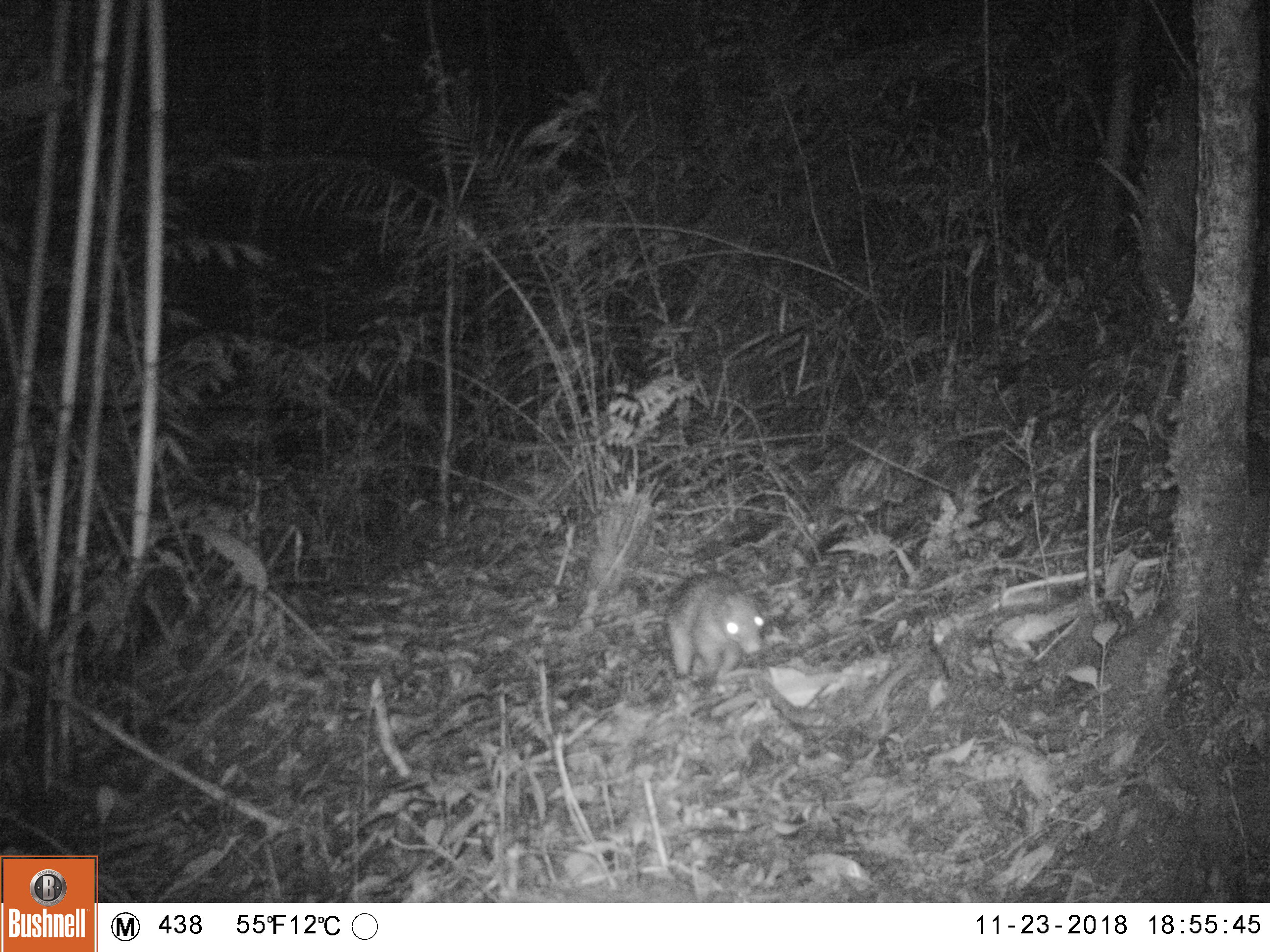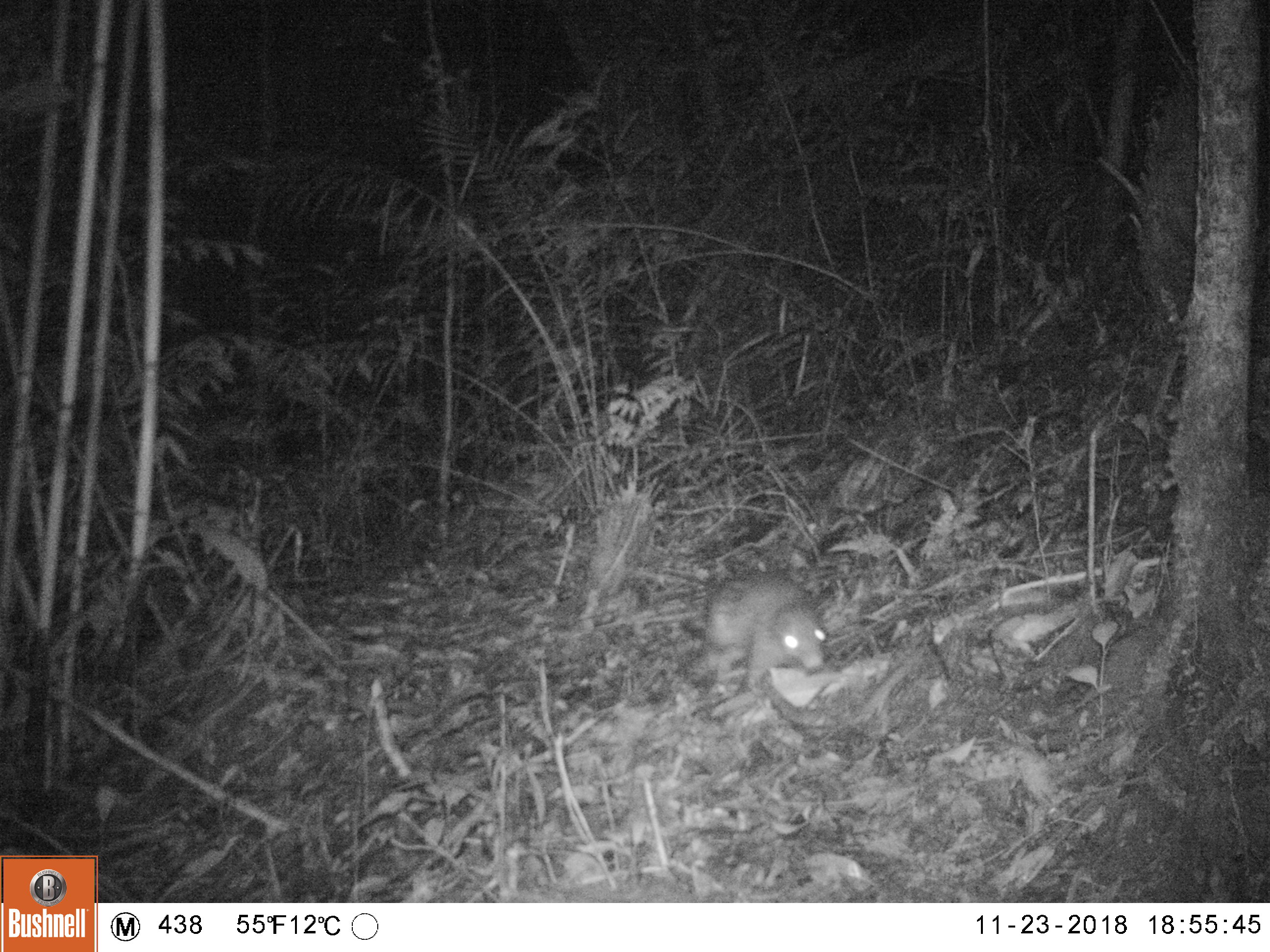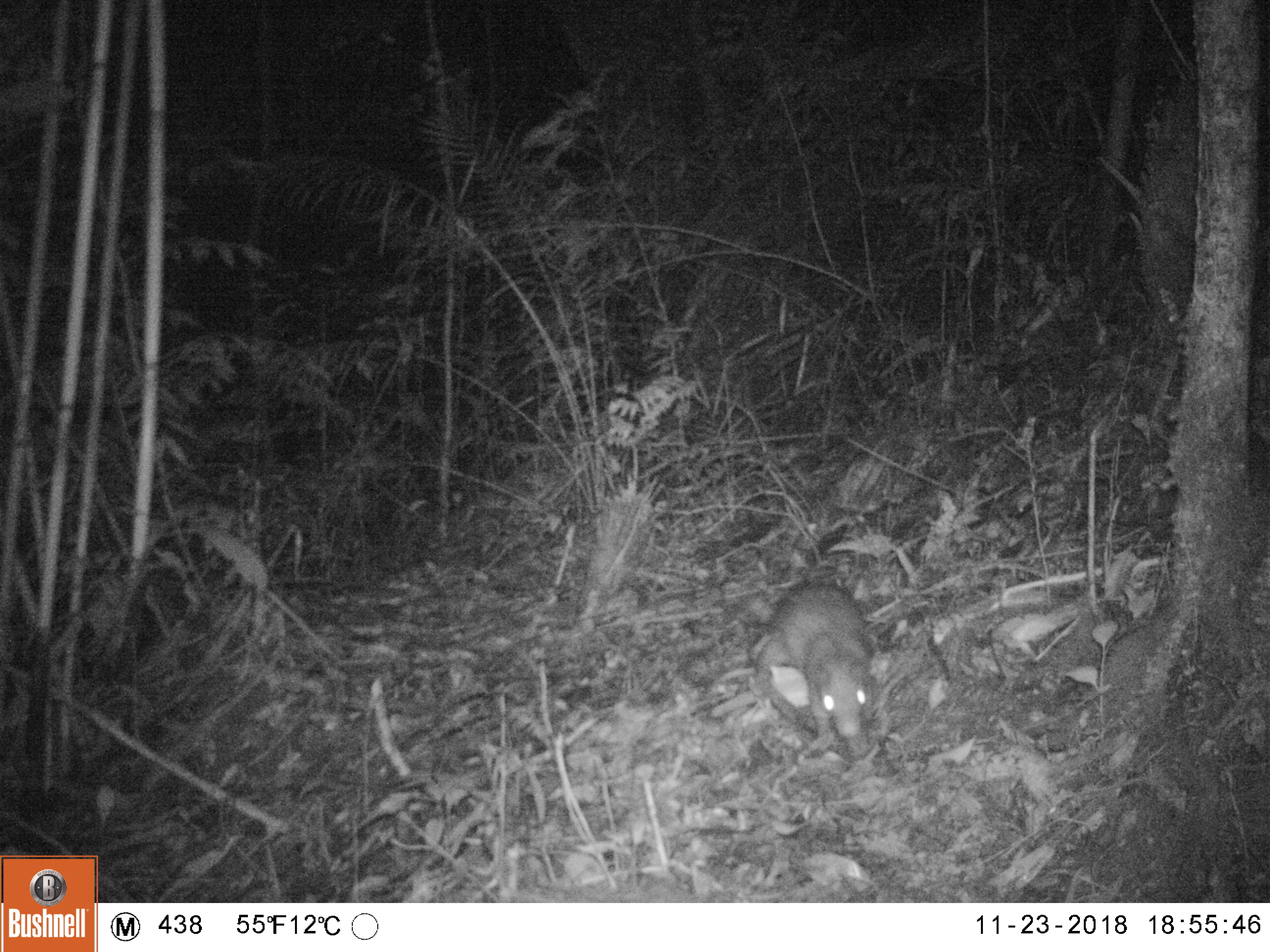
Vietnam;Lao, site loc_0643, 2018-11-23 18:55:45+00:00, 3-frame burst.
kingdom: Animalia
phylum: Chordata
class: Mammalia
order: Rodentia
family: Hystricidae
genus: Atherurus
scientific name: Atherurus macrourus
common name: asiatic brush-tailed porcupine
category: asiatic brush tailed porcupine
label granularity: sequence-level